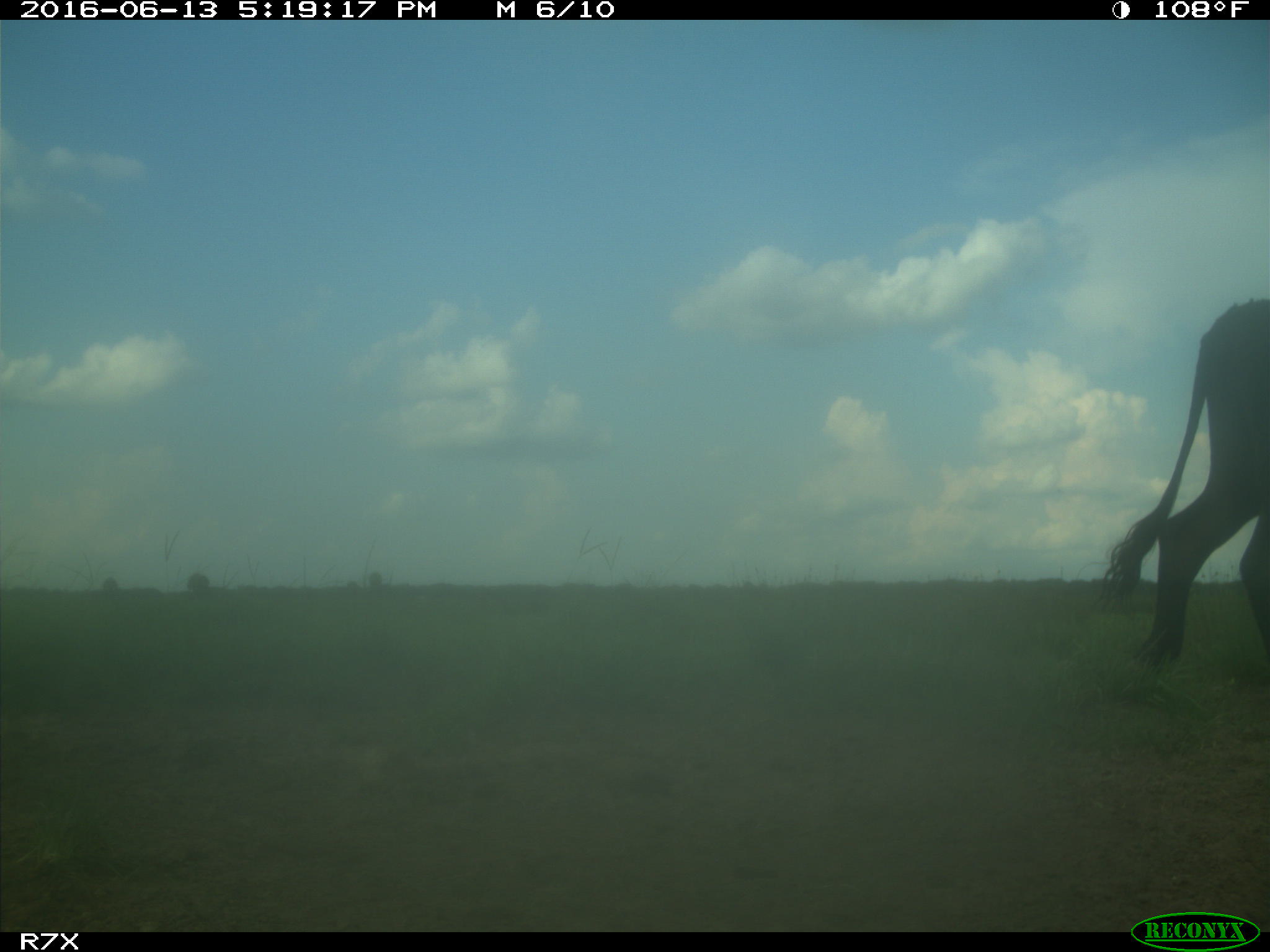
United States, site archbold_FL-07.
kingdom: Animalia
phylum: Chordata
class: Mammalia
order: Artiodactyla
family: Bovidae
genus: Bos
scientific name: Bos taurus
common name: domestic cow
Bos taurus (domestic cow).